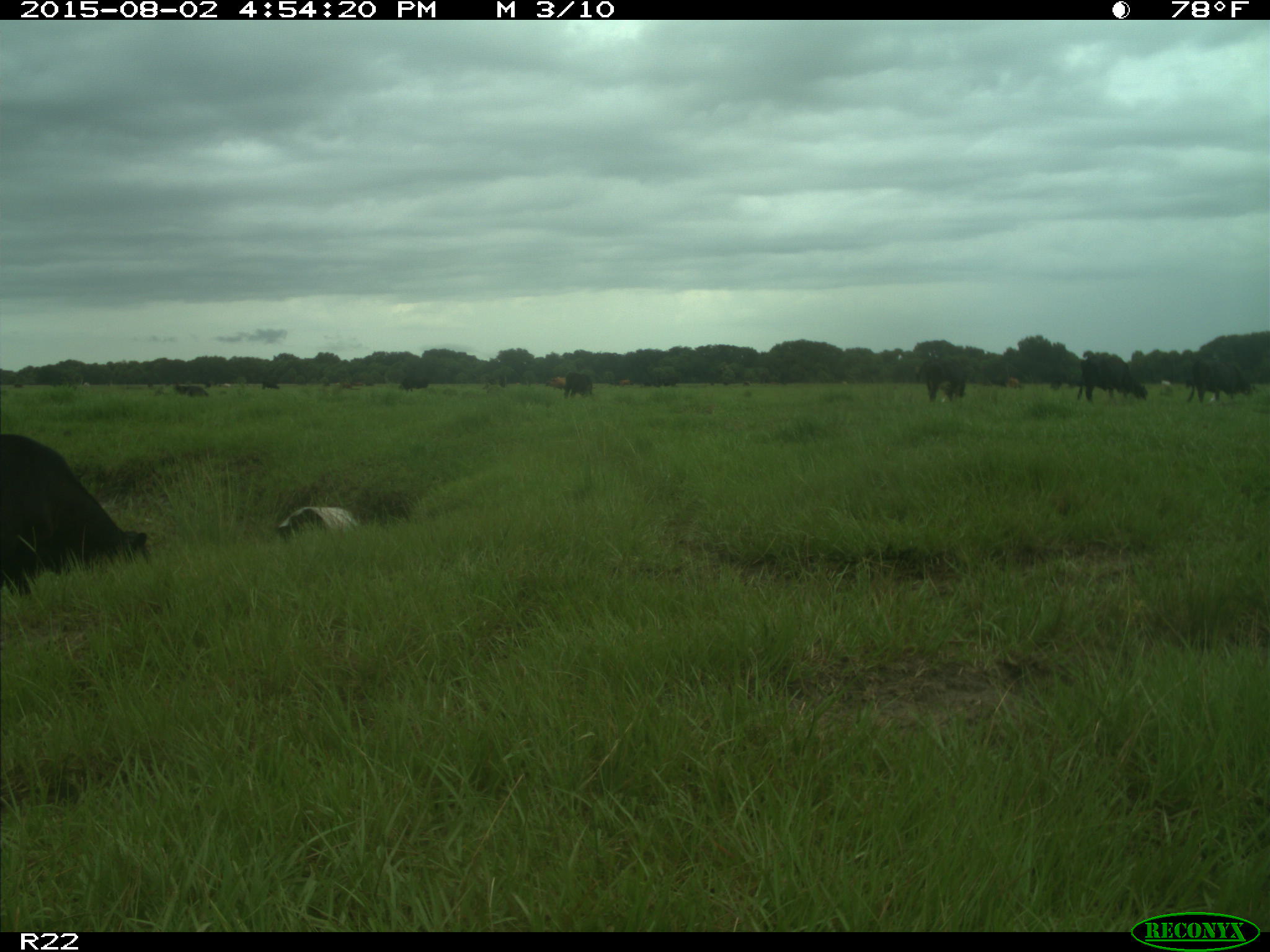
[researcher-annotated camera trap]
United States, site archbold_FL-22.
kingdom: Animalia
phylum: Chordata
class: Mammalia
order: Artiodactyla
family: Bovidae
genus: Bos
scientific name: Bos taurus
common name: domestic cow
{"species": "Bos taurus (domestic cow)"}